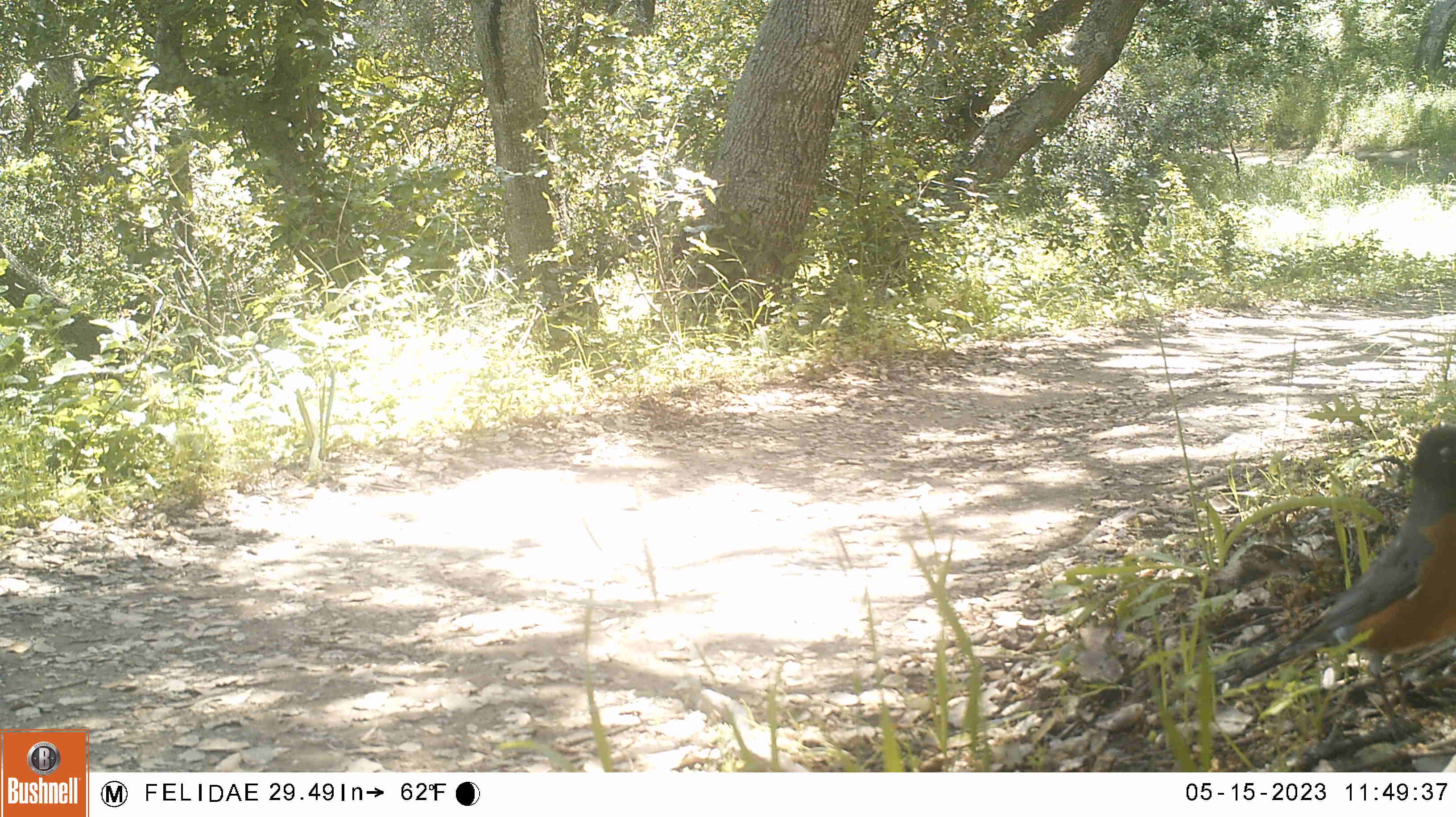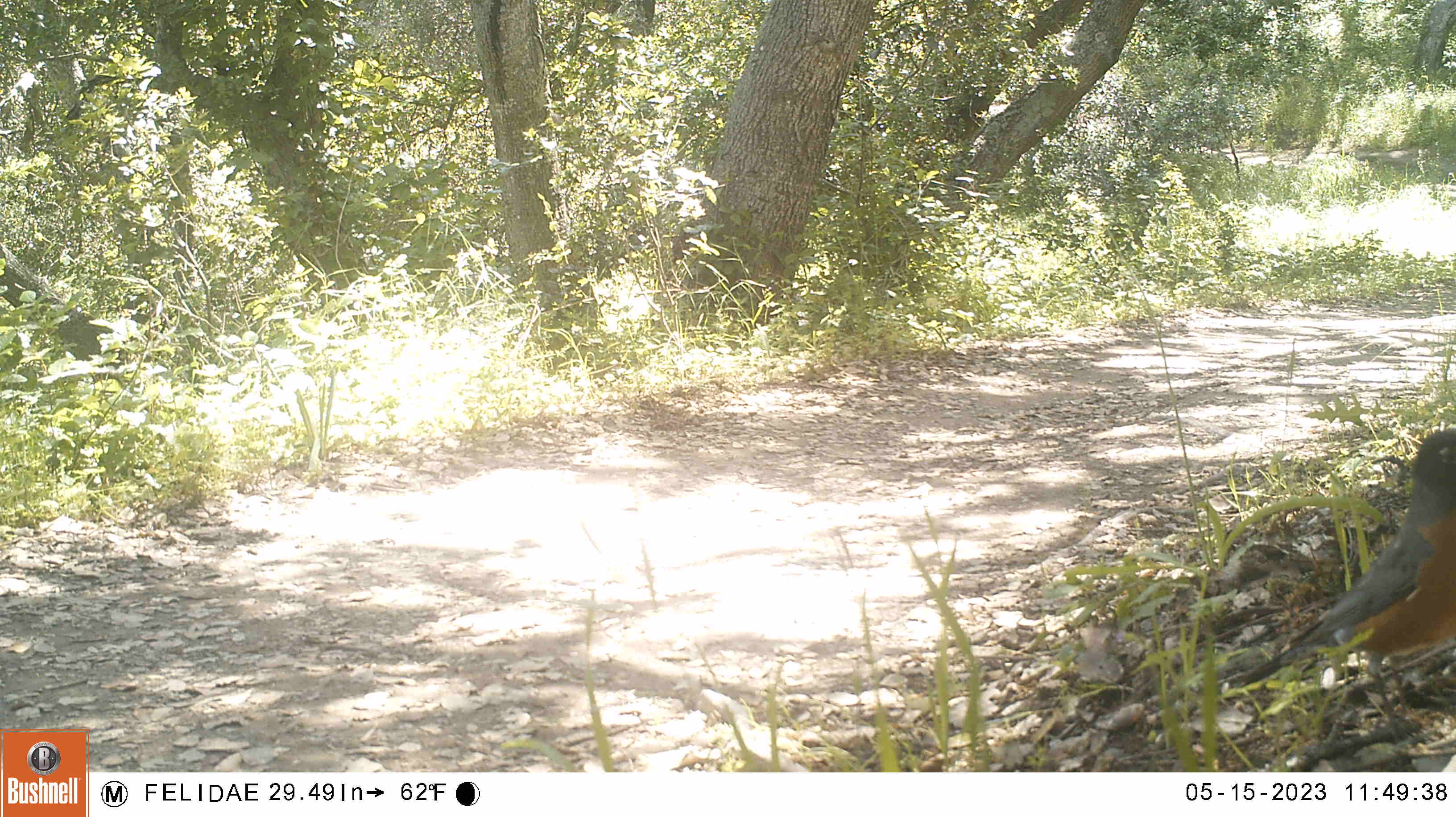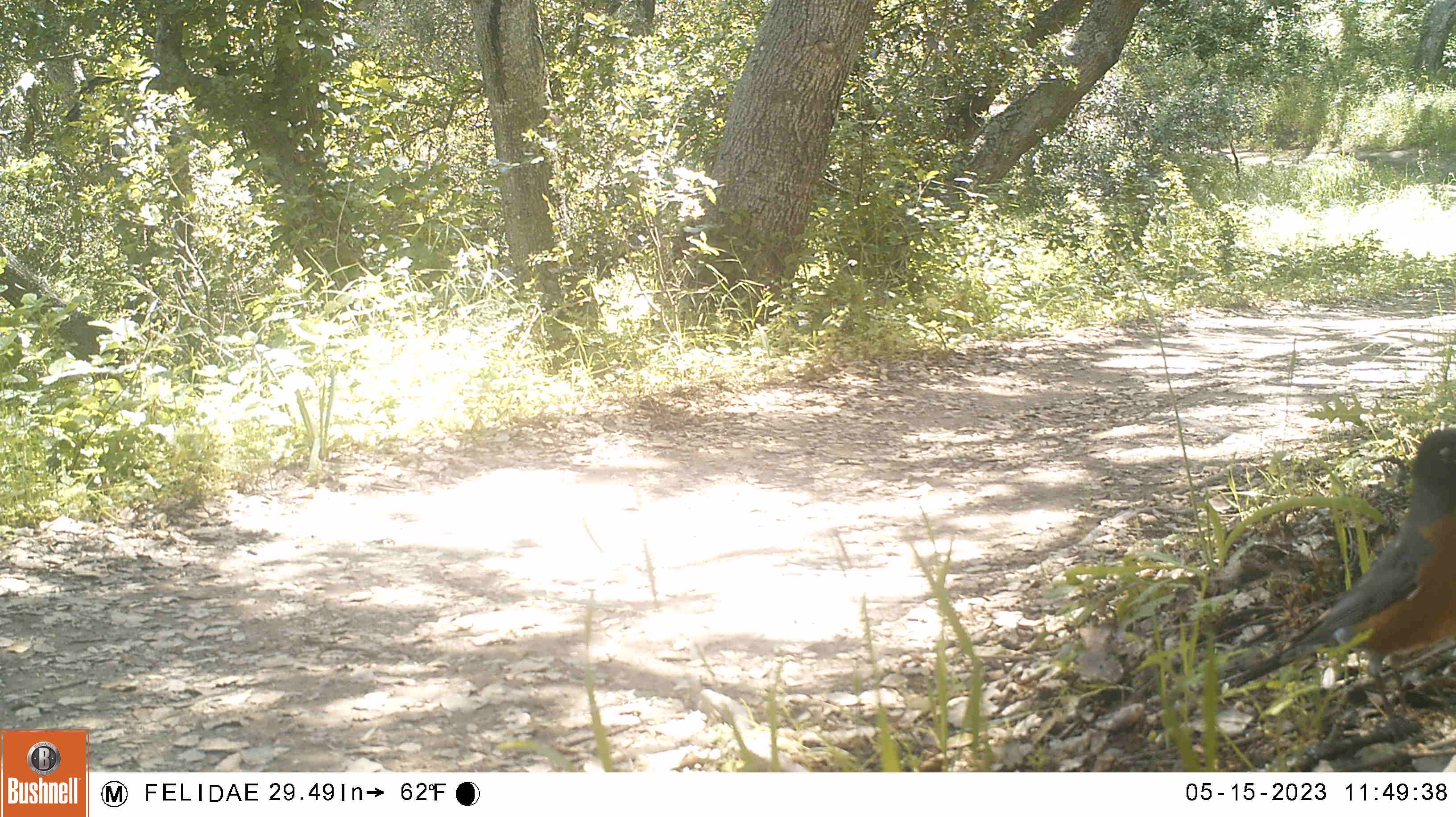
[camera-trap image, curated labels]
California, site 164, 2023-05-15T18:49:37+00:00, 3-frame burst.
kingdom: Animalia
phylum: Chordata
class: Aves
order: Passeriformes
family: Turdidae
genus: Turdus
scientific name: Turdus migratorius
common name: american robin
American robin (Turdus migratorius).